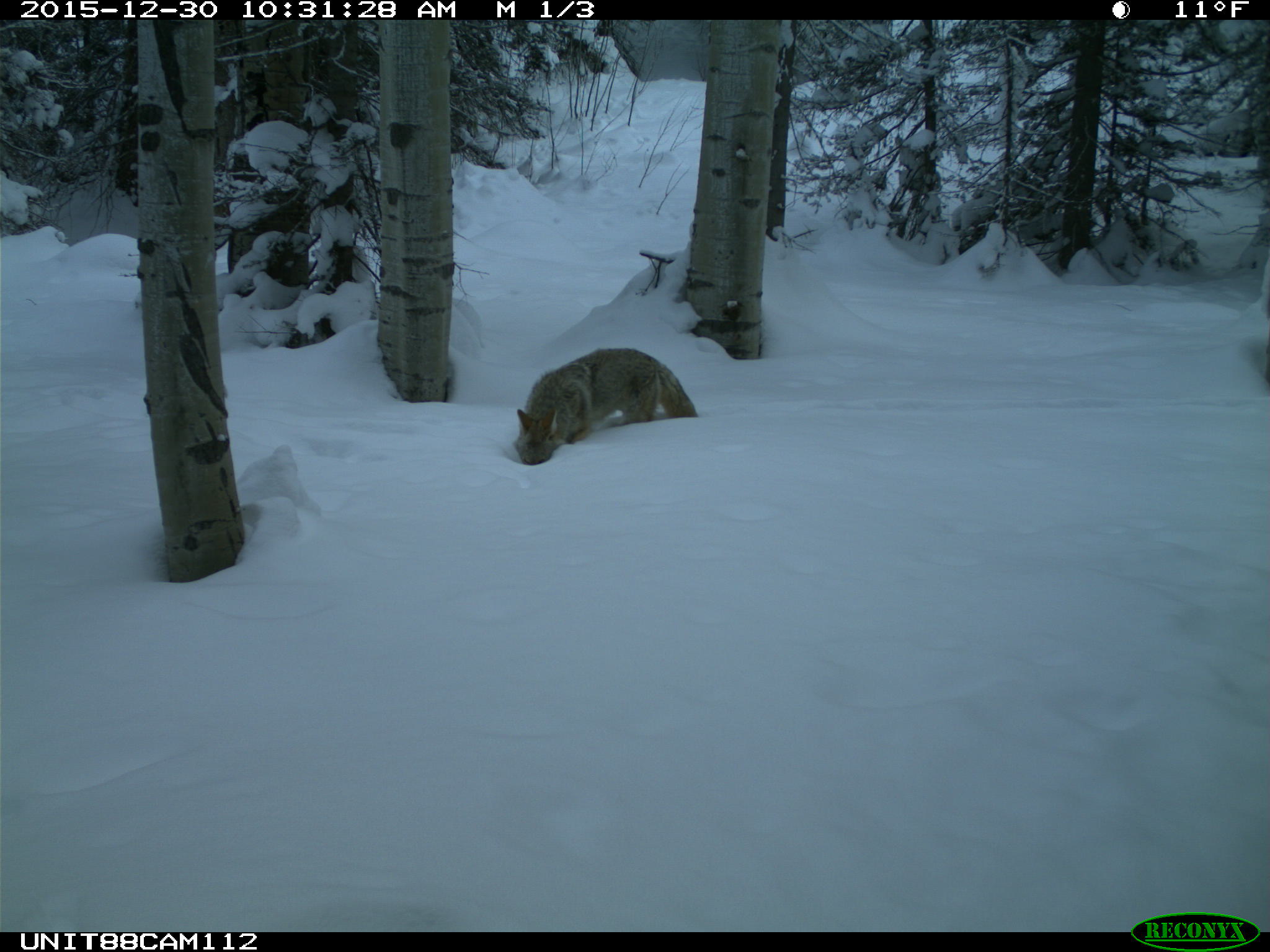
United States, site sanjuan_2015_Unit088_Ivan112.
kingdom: Animalia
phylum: Chordata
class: Mammalia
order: Carnivora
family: Canidae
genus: Canis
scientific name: Canis latrans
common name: coyote